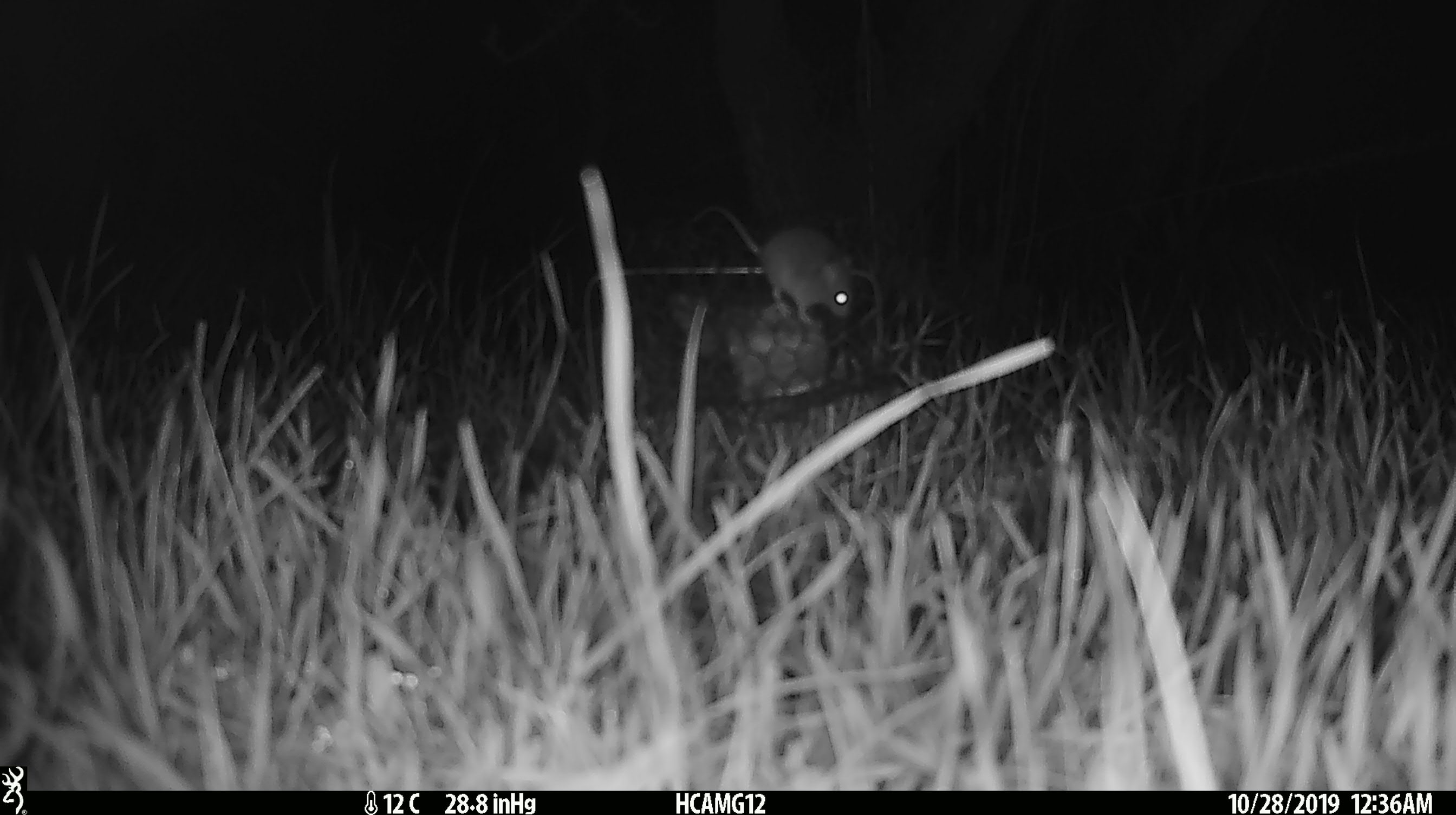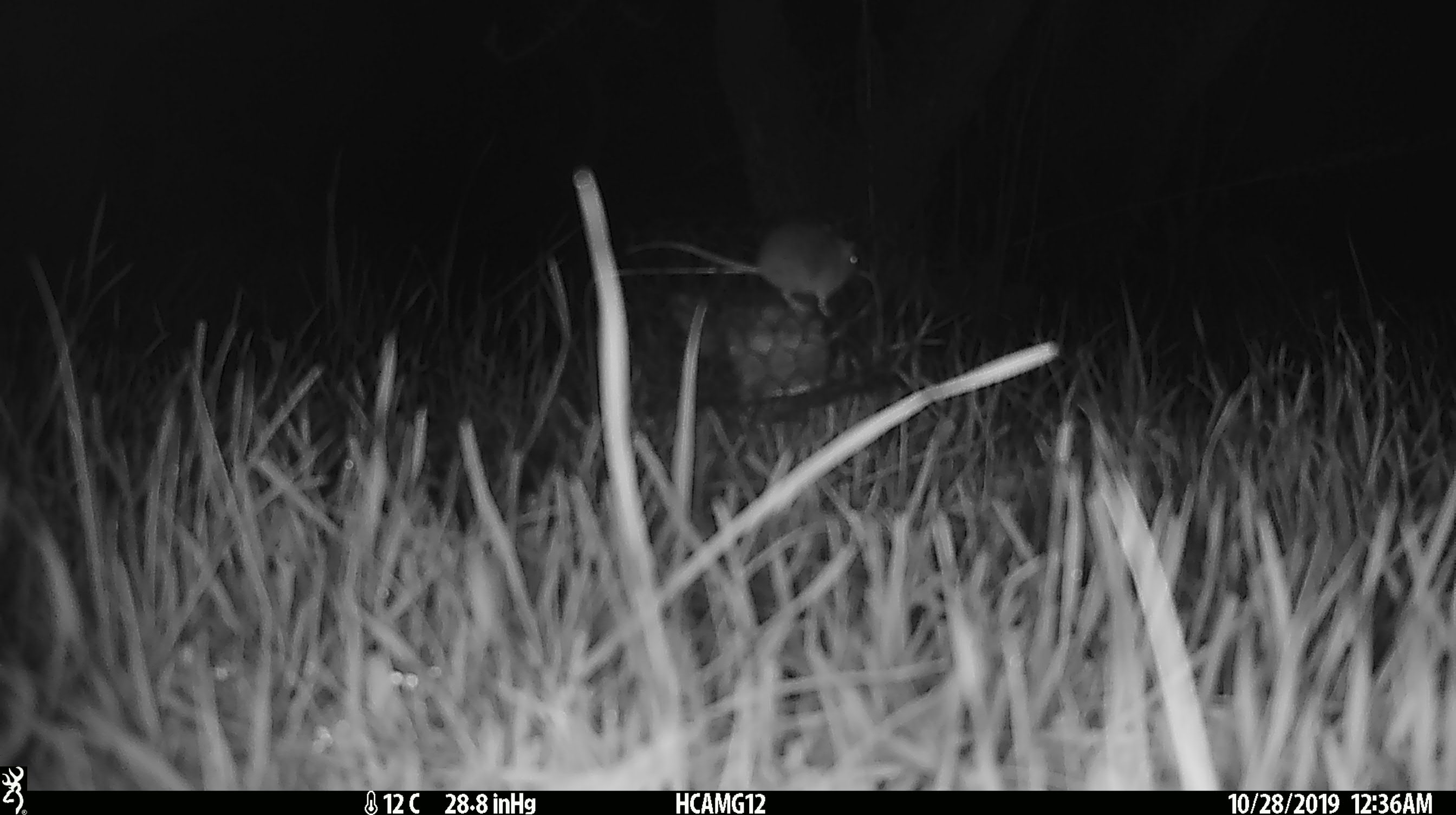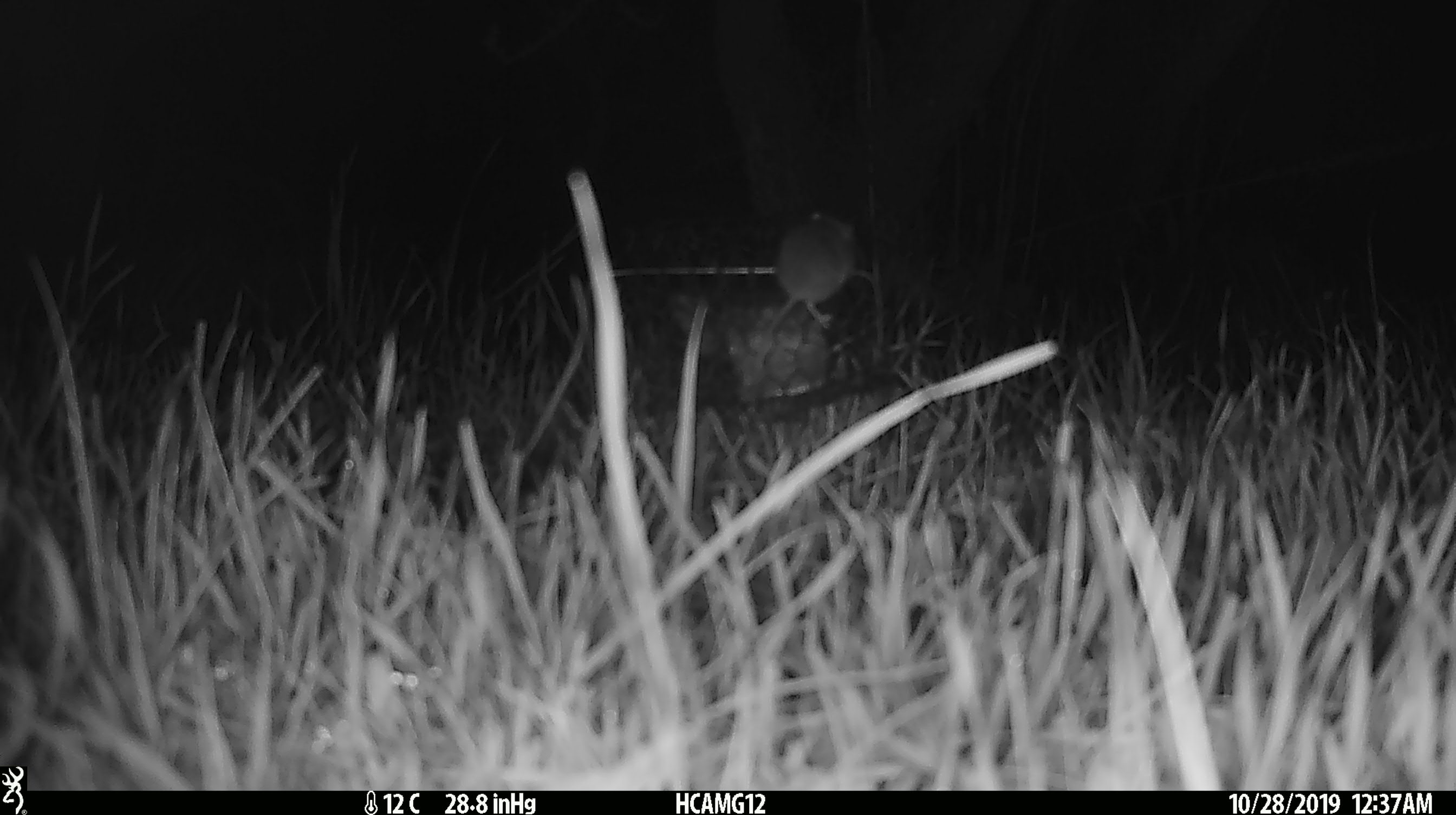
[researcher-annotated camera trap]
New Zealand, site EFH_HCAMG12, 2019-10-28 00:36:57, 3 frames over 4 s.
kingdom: Animalia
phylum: Chordata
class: Mammalia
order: Rodentia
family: Muridae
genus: Mus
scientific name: Mus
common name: mouse